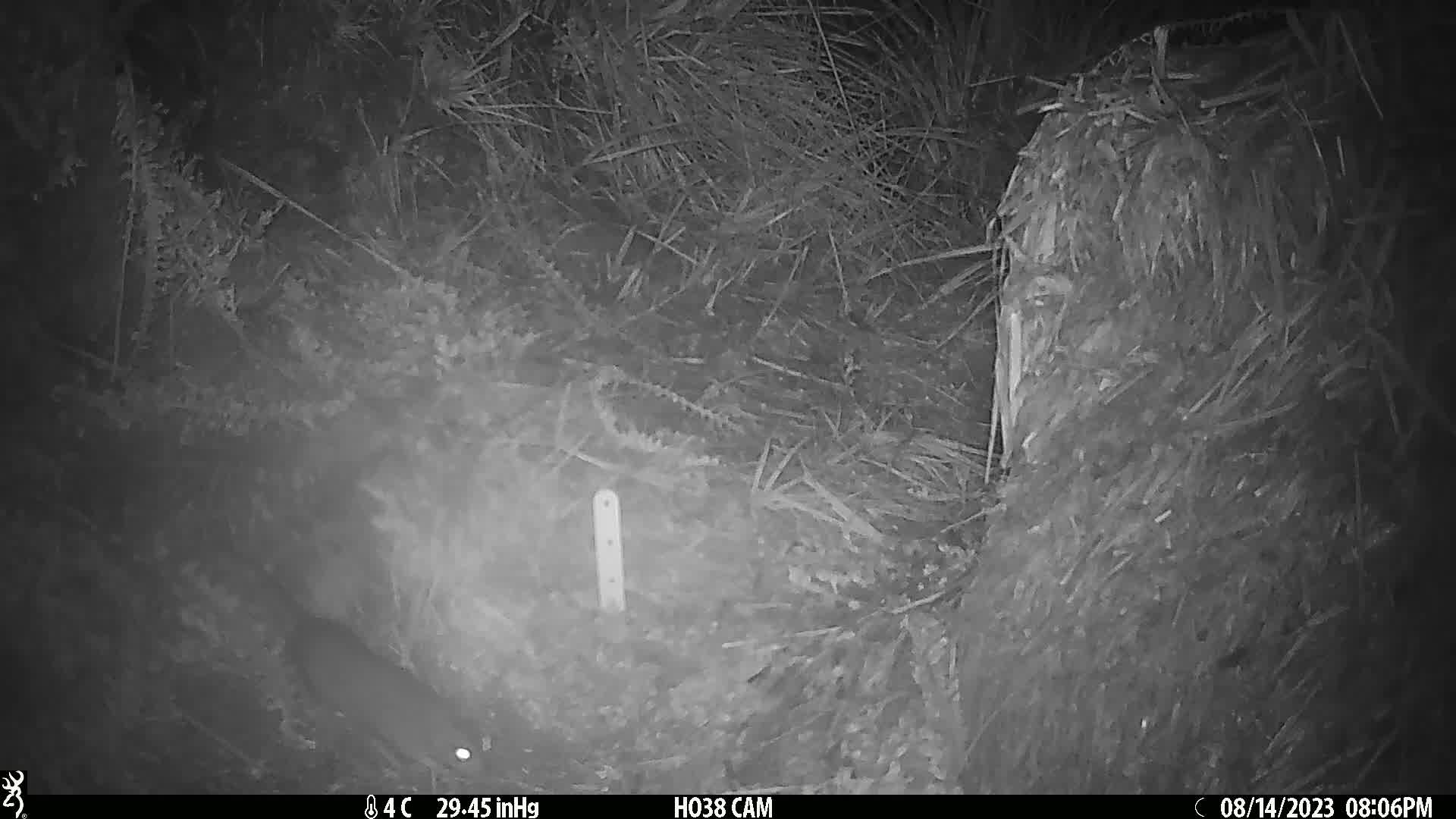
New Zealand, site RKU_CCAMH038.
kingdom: Animalia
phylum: Chordata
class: Mammalia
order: Rodentia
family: Muridae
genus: Rattus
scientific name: Rattus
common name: rat